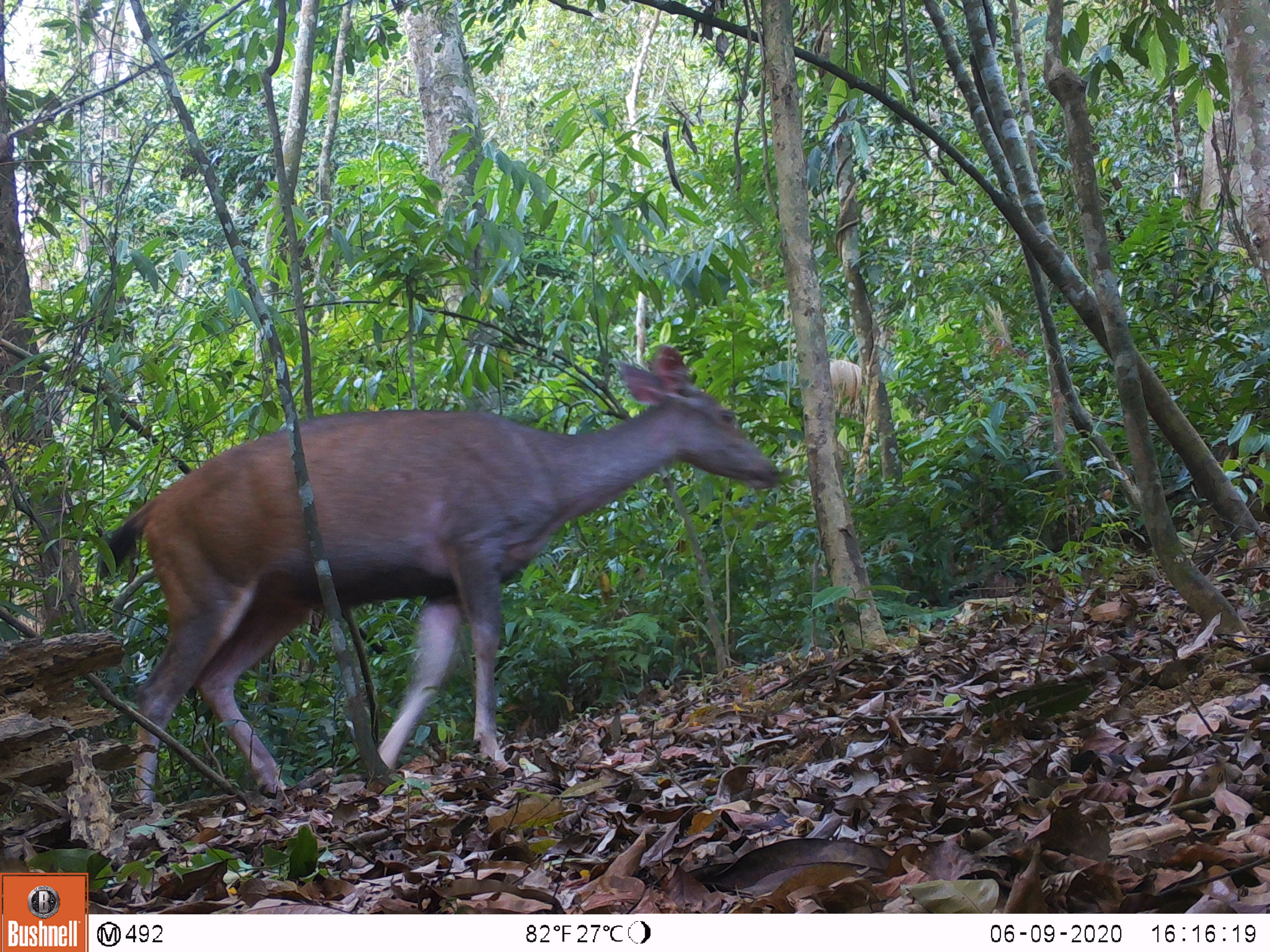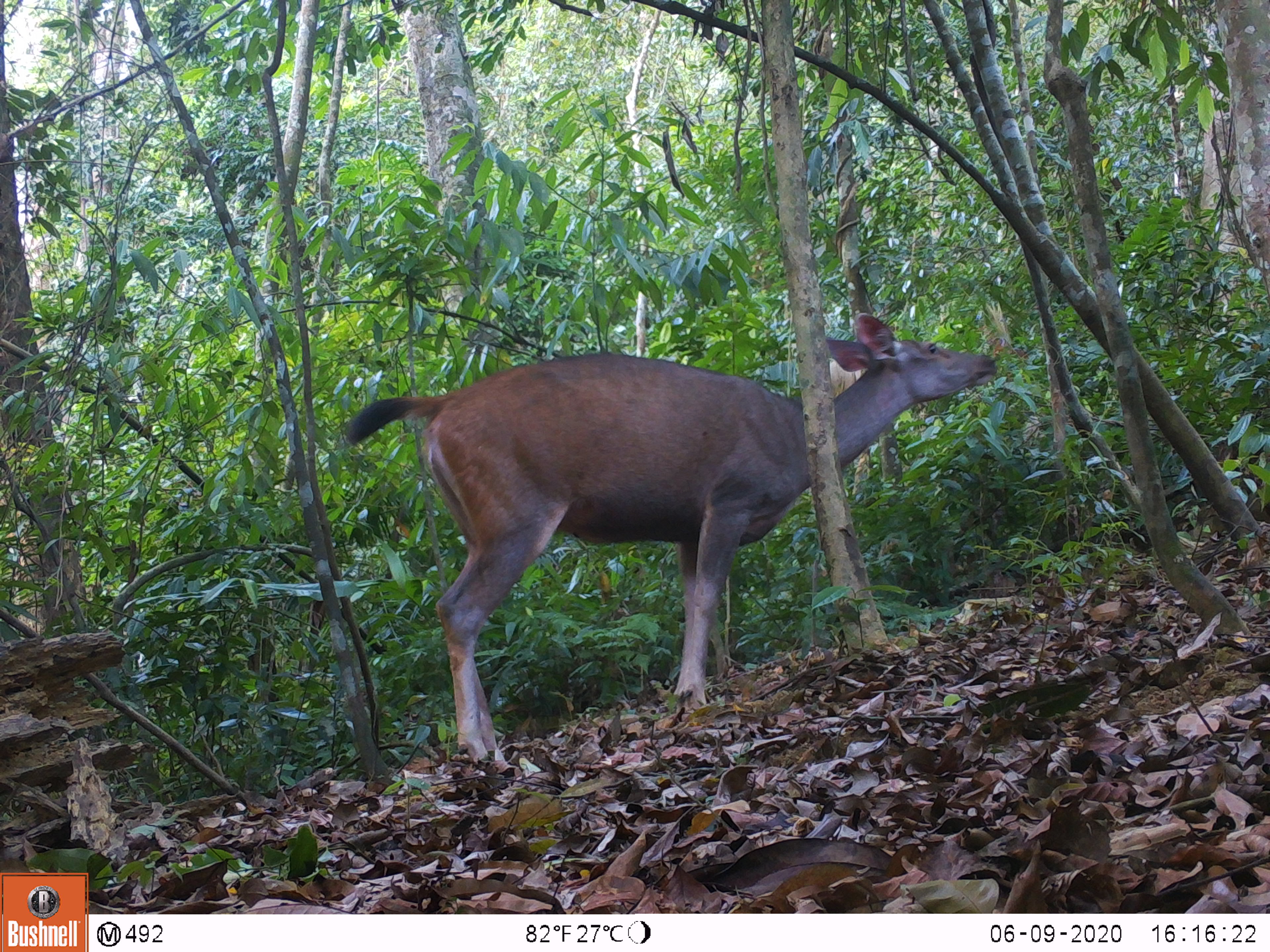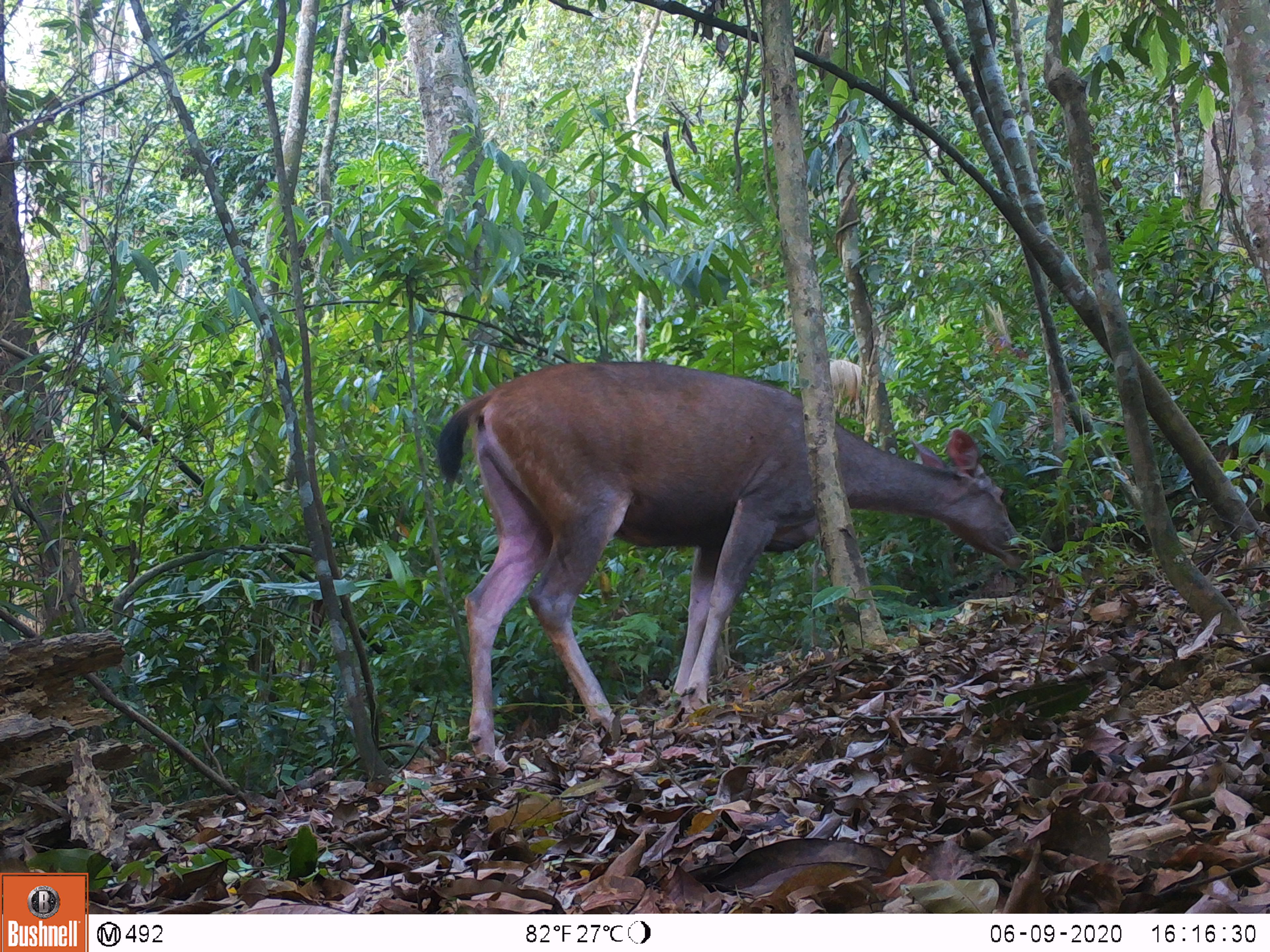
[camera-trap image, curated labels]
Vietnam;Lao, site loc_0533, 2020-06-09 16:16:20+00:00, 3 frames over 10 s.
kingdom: Animalia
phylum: Chordata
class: Mammalia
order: Artiodactyla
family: Cervidae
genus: Rusa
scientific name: Rusa unicolor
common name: sambar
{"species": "sambar (Rusa unicolor)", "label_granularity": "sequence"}